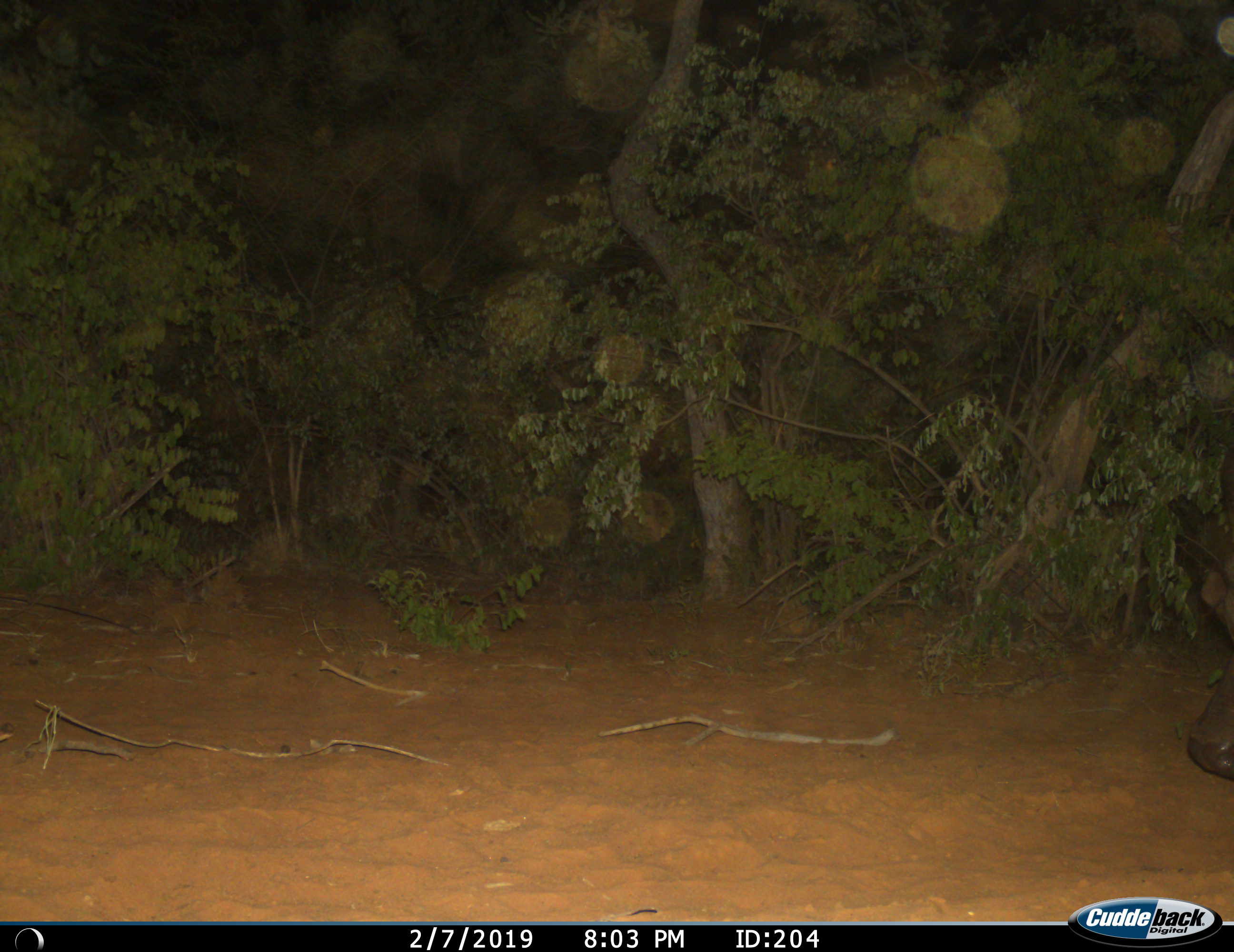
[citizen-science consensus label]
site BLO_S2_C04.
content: unidentified animal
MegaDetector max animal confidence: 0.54